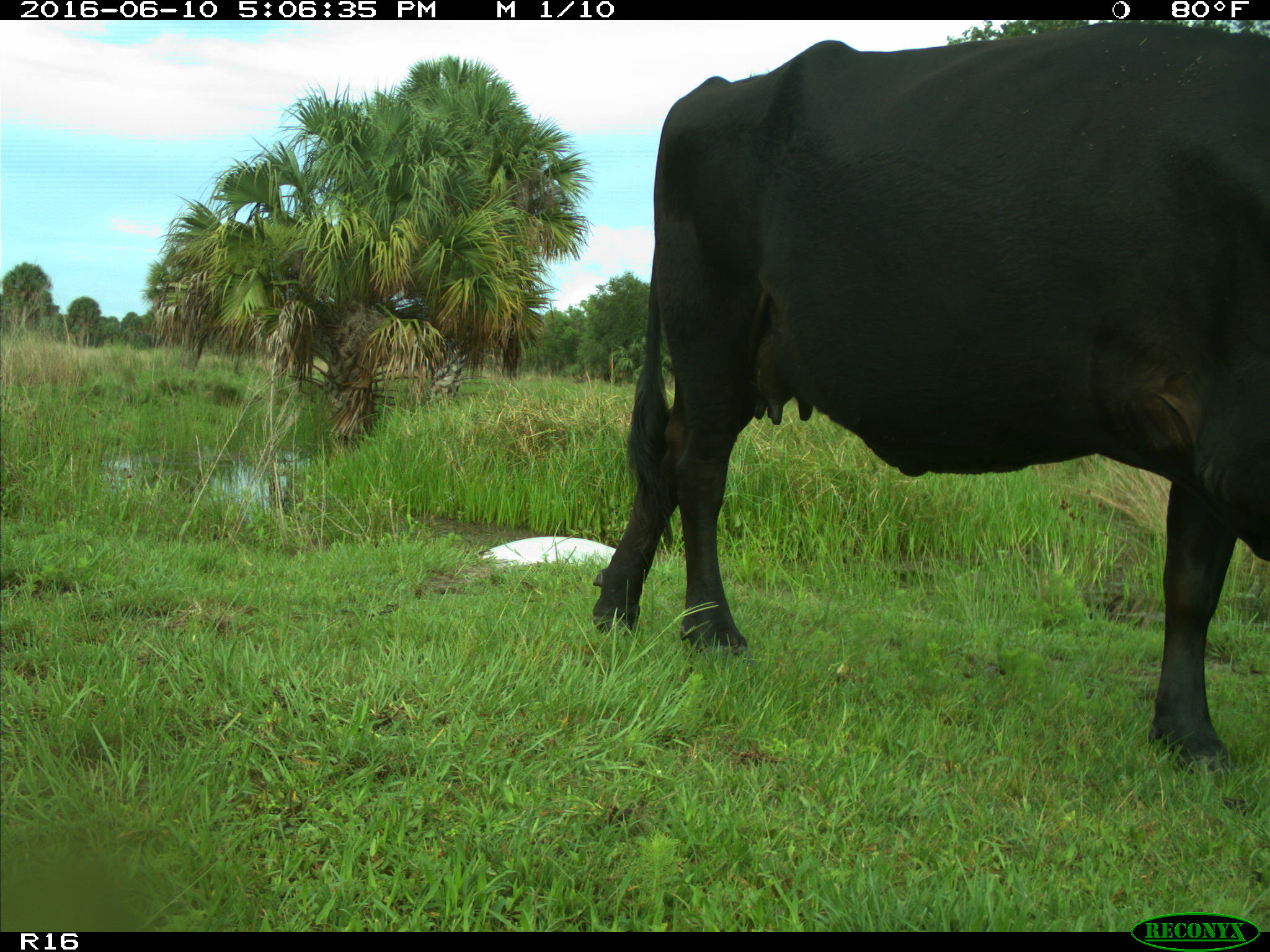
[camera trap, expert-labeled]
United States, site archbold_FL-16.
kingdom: Animalia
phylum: Chordata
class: Mammalia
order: Artiodactyla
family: Bovidae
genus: Bos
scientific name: Bos taurus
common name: domestic cow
Bos taurus (domestic cow).